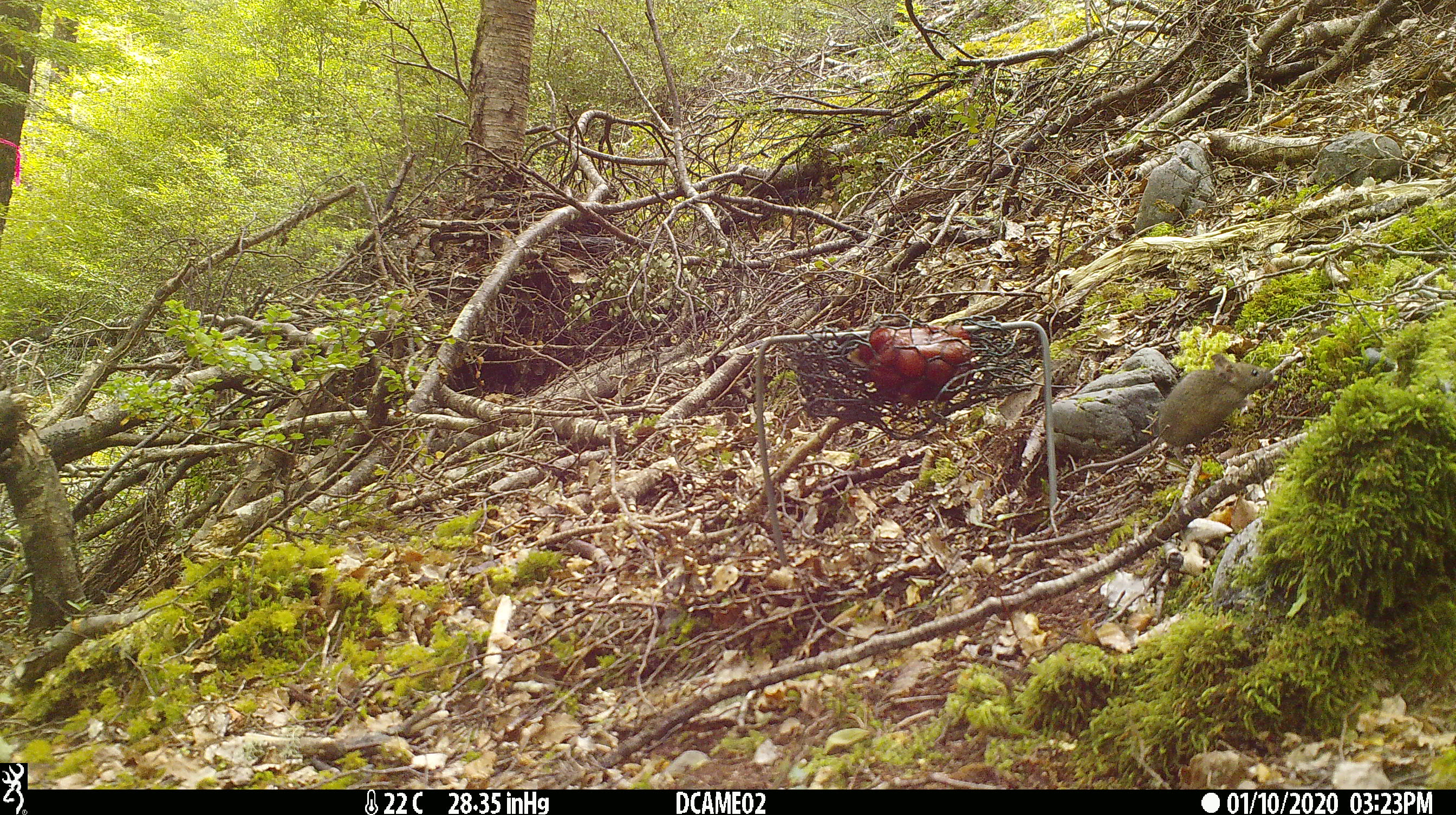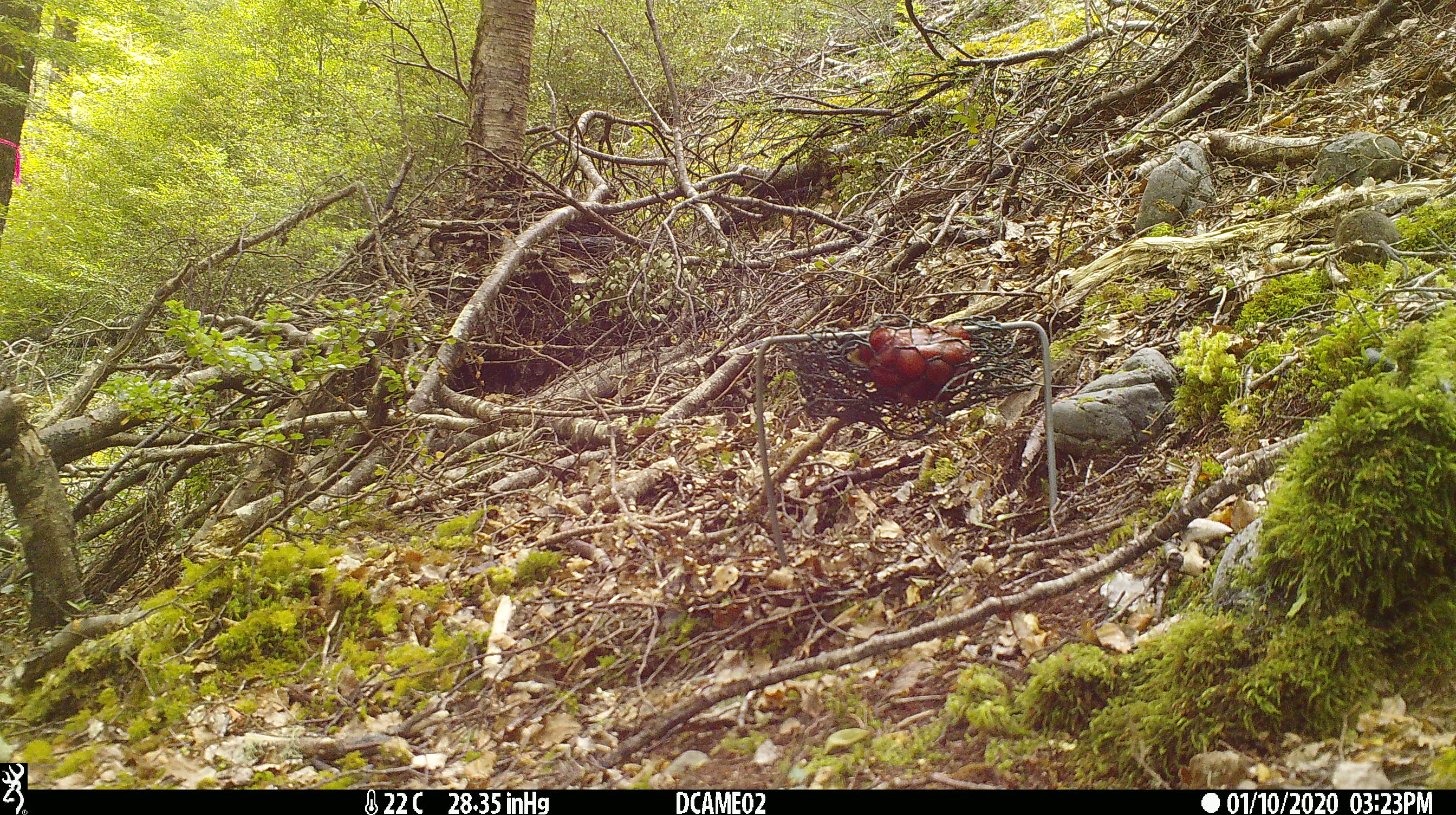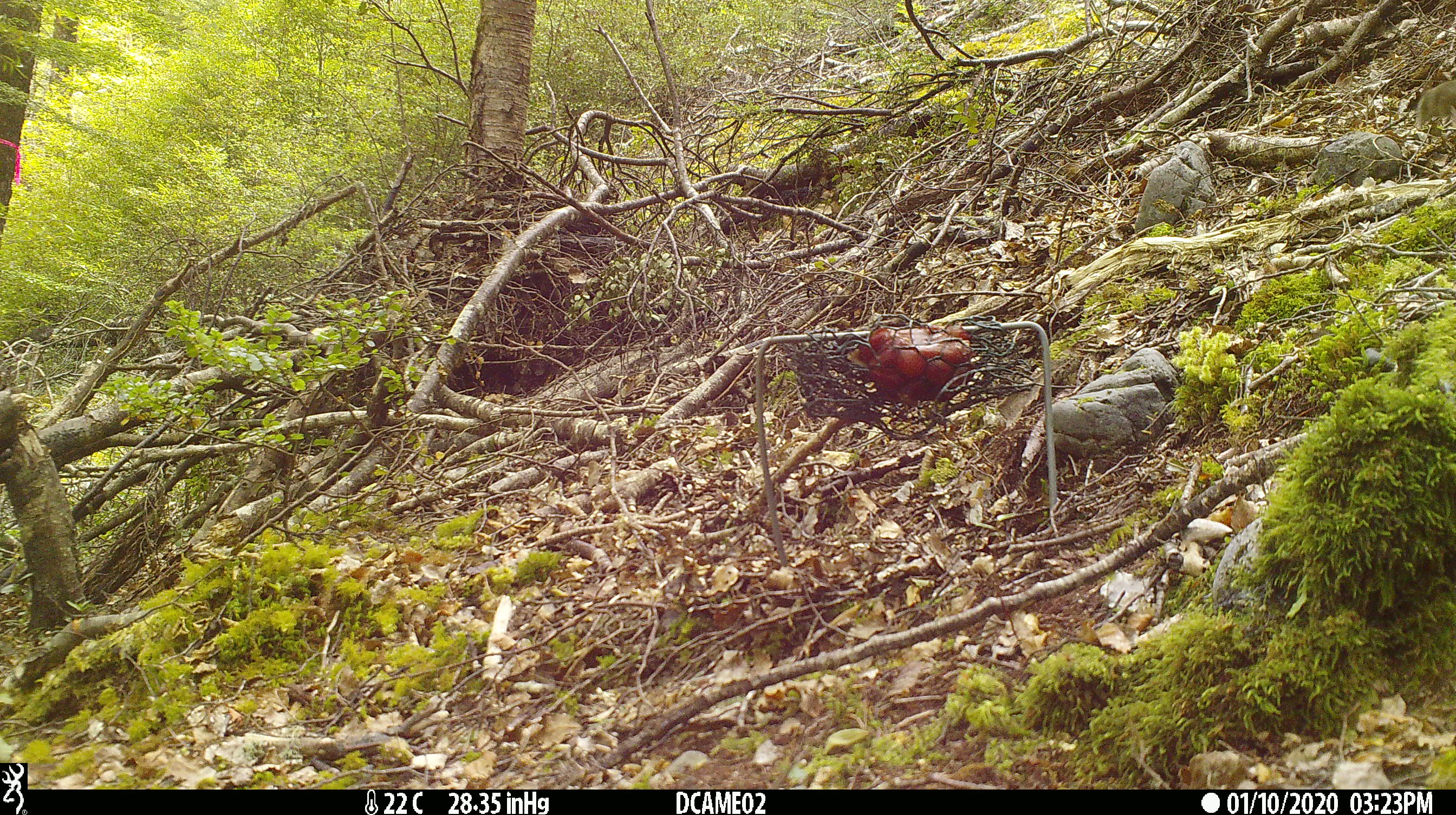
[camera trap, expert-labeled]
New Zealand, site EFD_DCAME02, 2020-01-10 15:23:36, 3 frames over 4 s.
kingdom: Animalia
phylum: Chordata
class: Mammalia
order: Rodentia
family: Muridae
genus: Mus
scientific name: Mus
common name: mouse